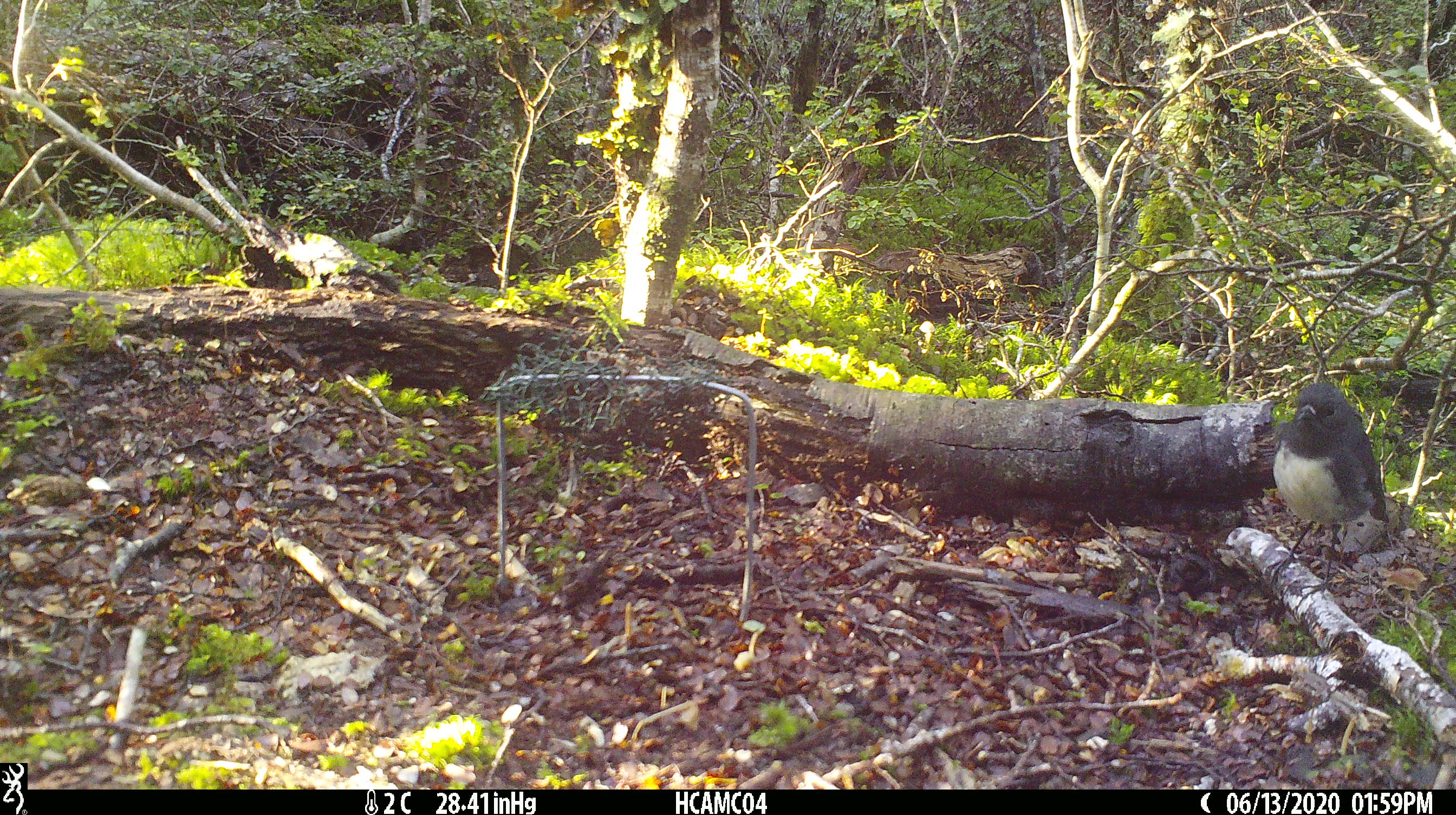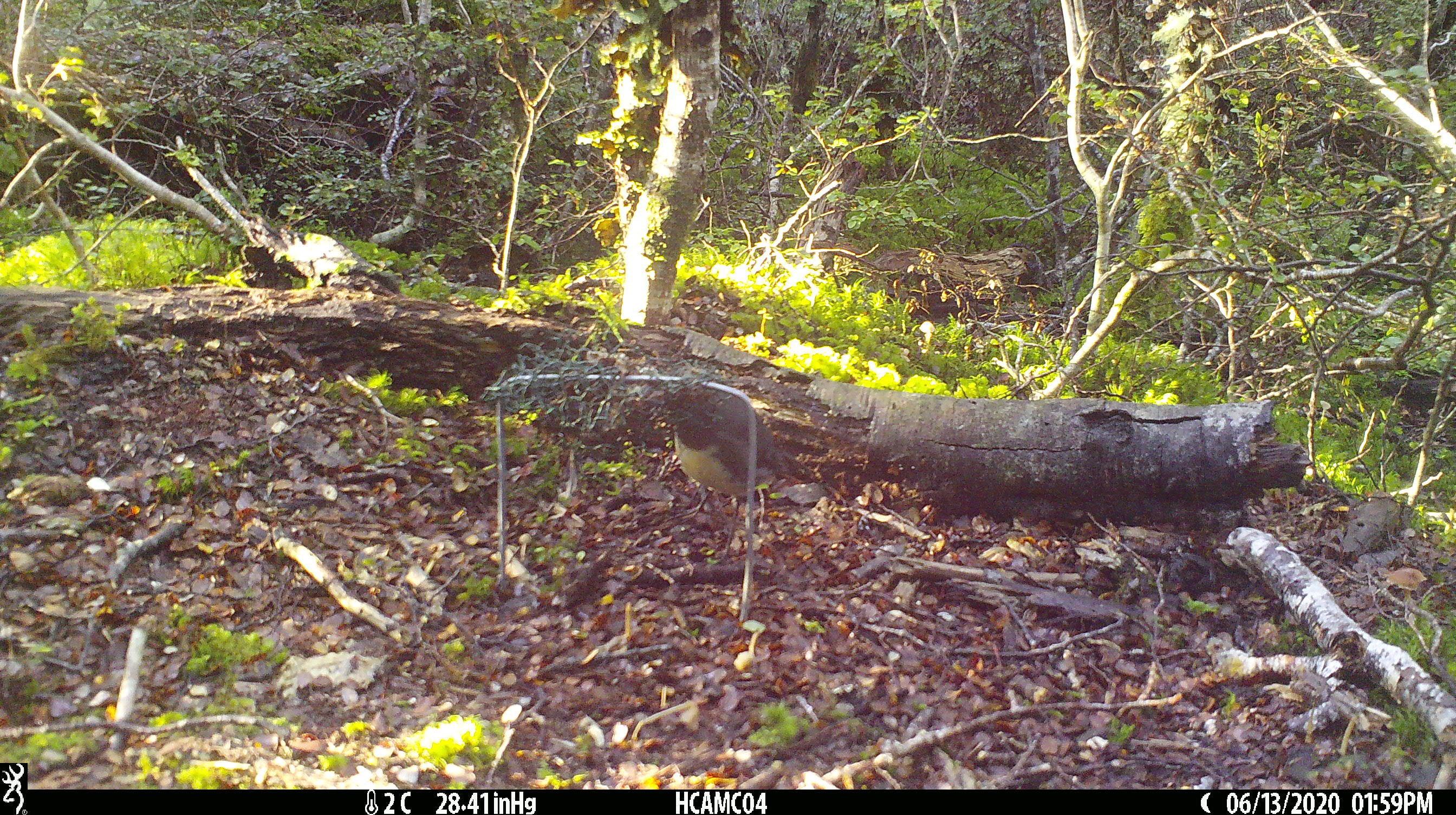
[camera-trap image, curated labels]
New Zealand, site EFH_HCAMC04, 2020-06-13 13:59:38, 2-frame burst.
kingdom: Animalia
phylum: Chordata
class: Aves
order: Passeriformes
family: Petroicidae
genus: Petroica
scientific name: Petroica australis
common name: new zealand robin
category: robin